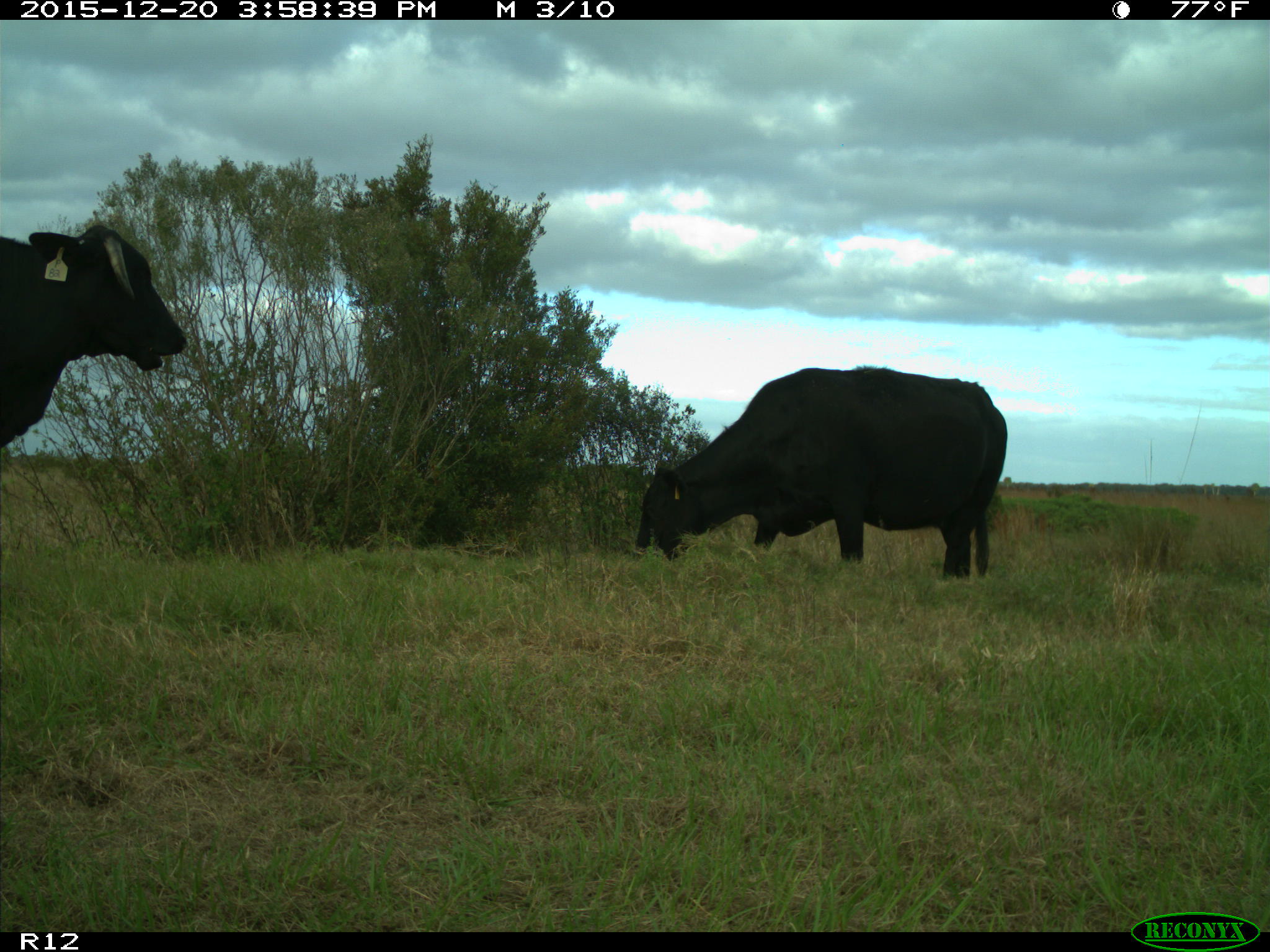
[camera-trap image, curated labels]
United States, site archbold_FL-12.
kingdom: Animalia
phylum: Chordata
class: Mammalia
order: Artiodactyla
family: Bovidae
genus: Bos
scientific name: Bos taurus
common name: domestic cow